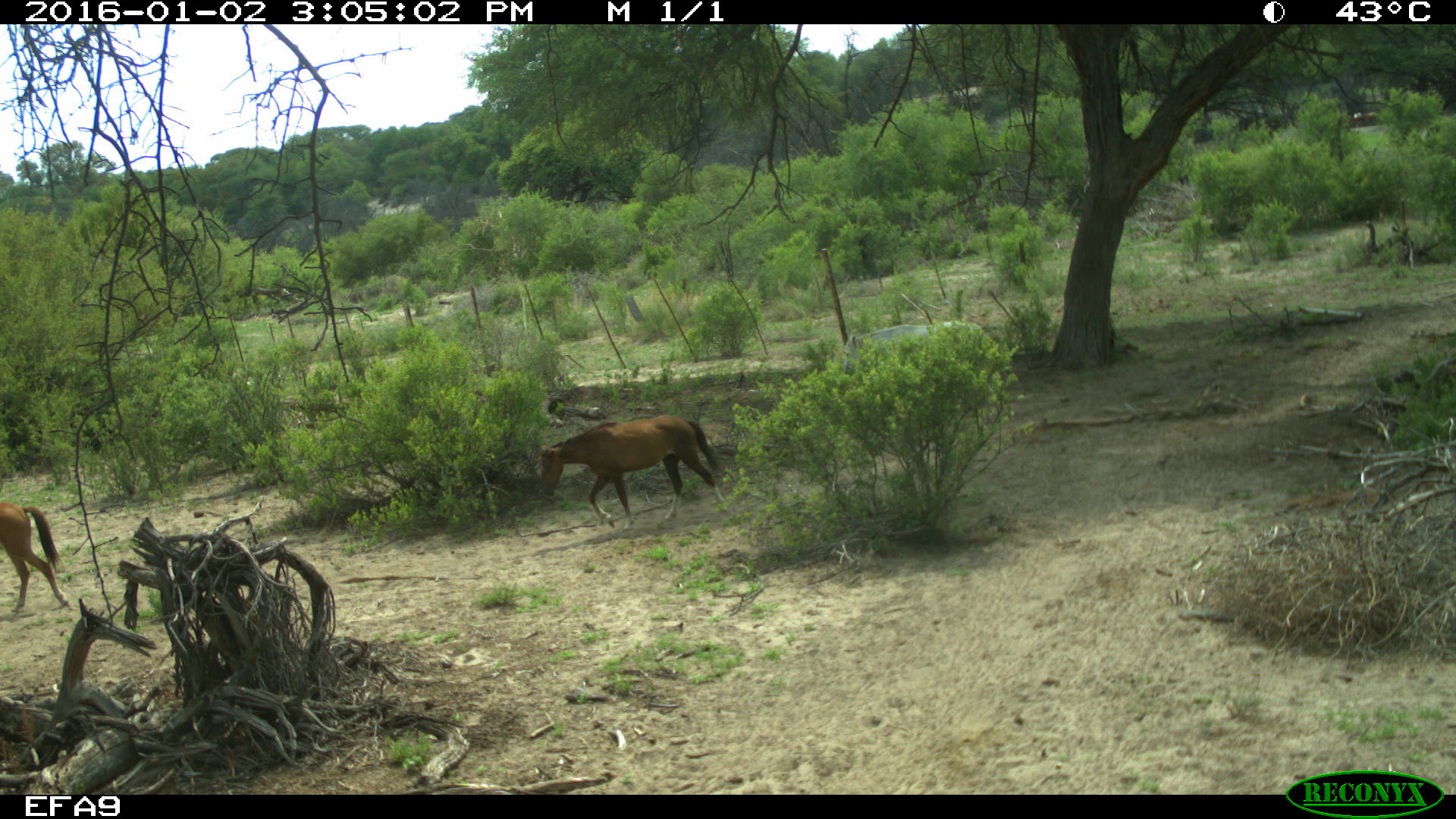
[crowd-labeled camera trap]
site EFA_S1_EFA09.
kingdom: Animalia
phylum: Chordata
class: Mammalia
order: Perissodactyla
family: Equidae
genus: Equus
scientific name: Equus caballus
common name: domestic horse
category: horsedomestic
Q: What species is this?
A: Horsedomestic (domestic horse) (Equus caballus).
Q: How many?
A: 2.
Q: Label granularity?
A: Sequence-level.